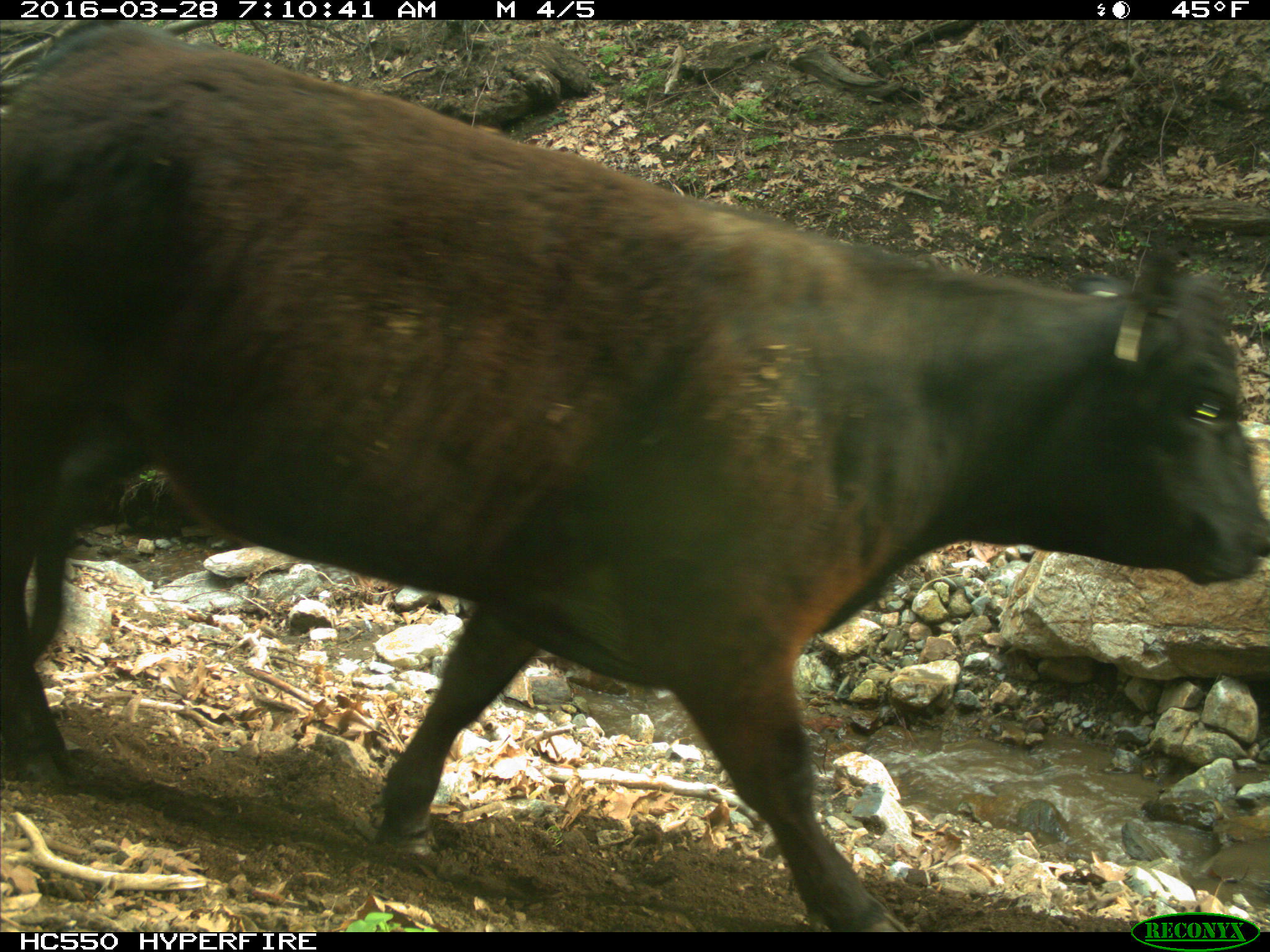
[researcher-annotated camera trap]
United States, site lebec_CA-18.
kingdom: Animalia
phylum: Chordata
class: Mammalia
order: Artiodactyla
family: Bovidae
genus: Bos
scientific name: Bos taurus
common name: domestic cow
Bos taurus (domestic cow).